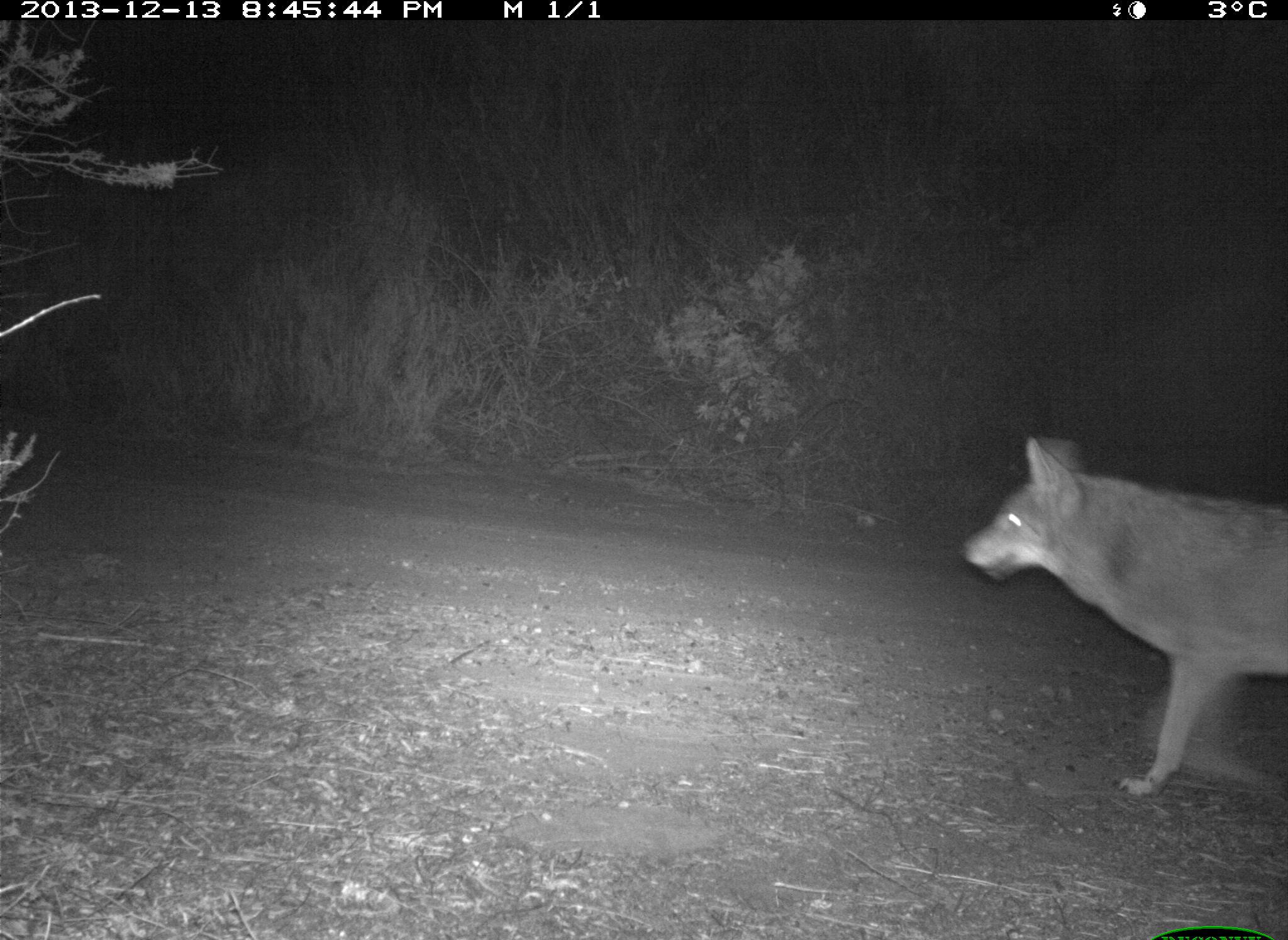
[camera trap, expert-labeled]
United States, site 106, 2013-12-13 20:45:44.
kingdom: Animalia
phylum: Chordata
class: Mammalia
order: Carnivora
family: Canidae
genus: Canis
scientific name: Canis latrans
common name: coyote